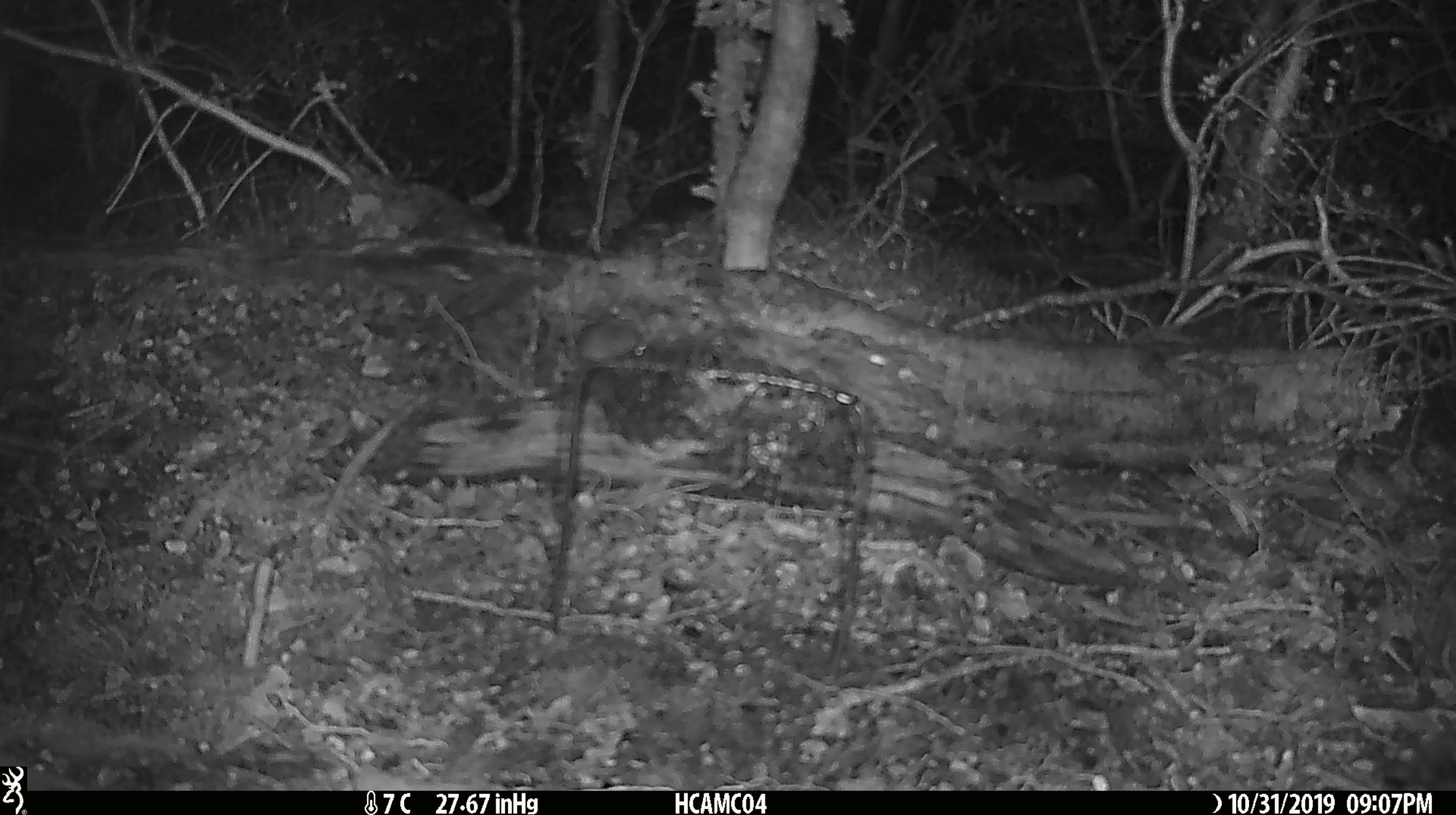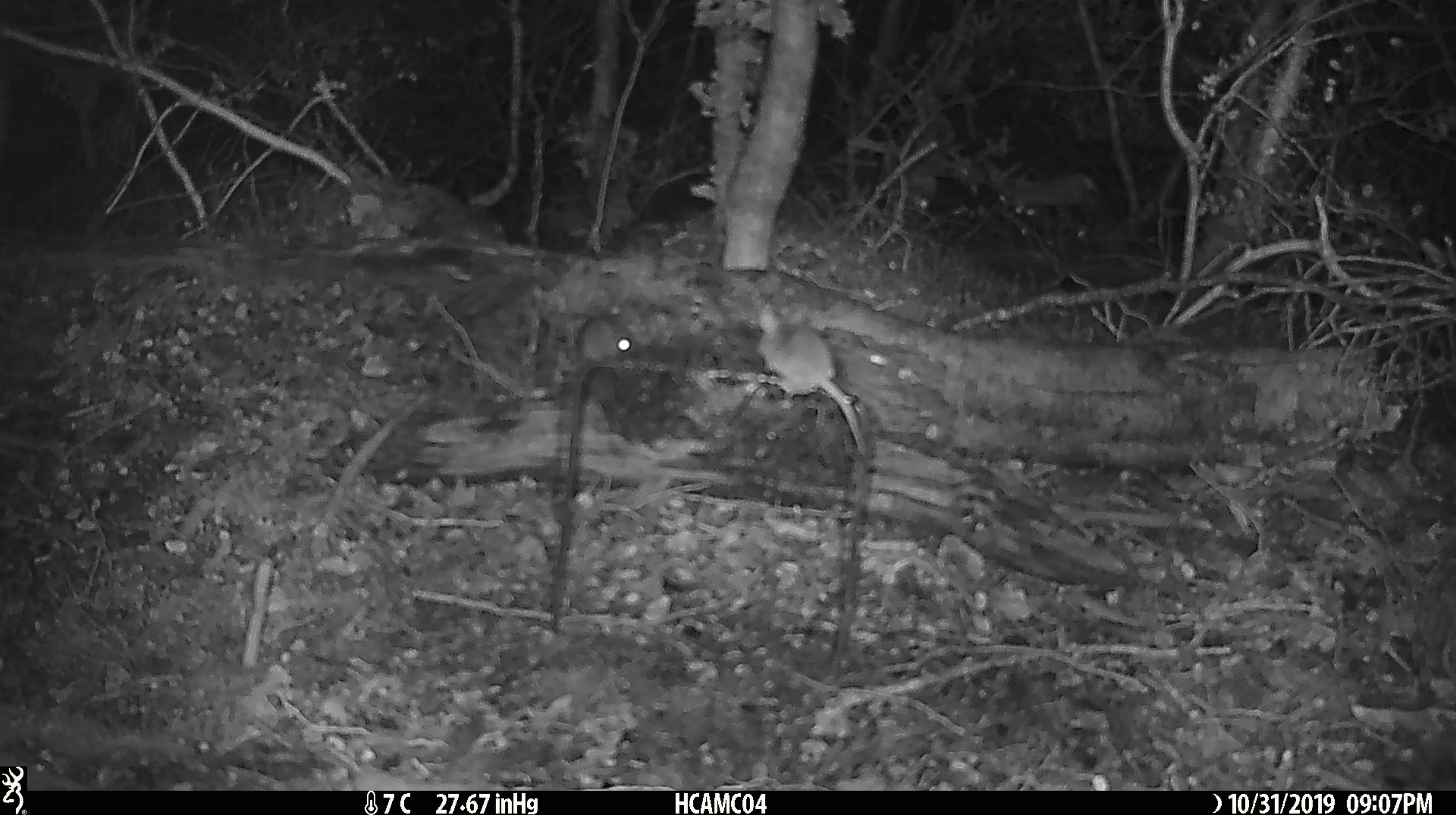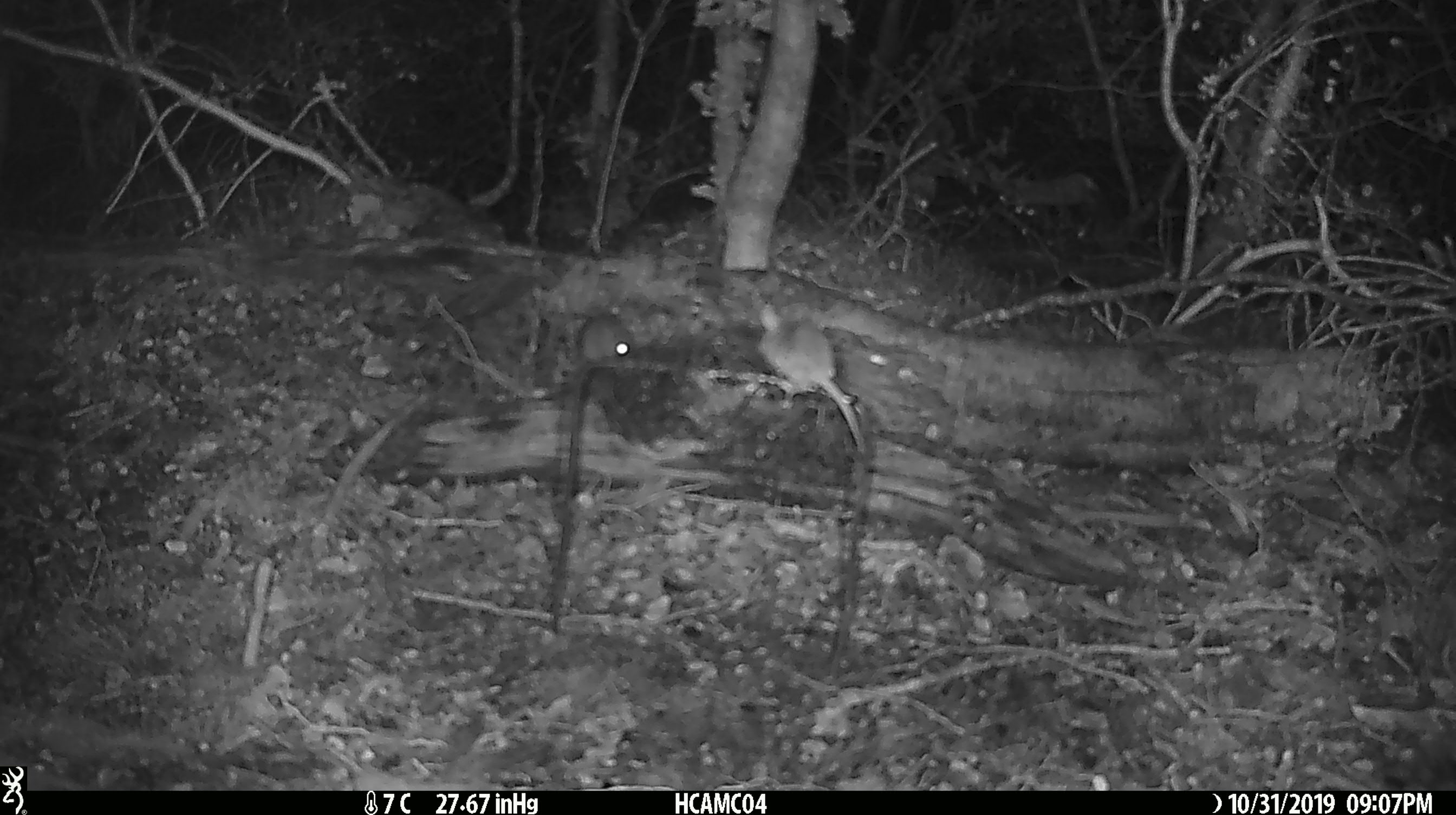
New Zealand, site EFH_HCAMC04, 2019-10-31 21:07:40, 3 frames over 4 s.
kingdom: Animalia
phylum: Chordata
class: Mammalia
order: Rodentia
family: Muridae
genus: Mus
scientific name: Mus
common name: mouse